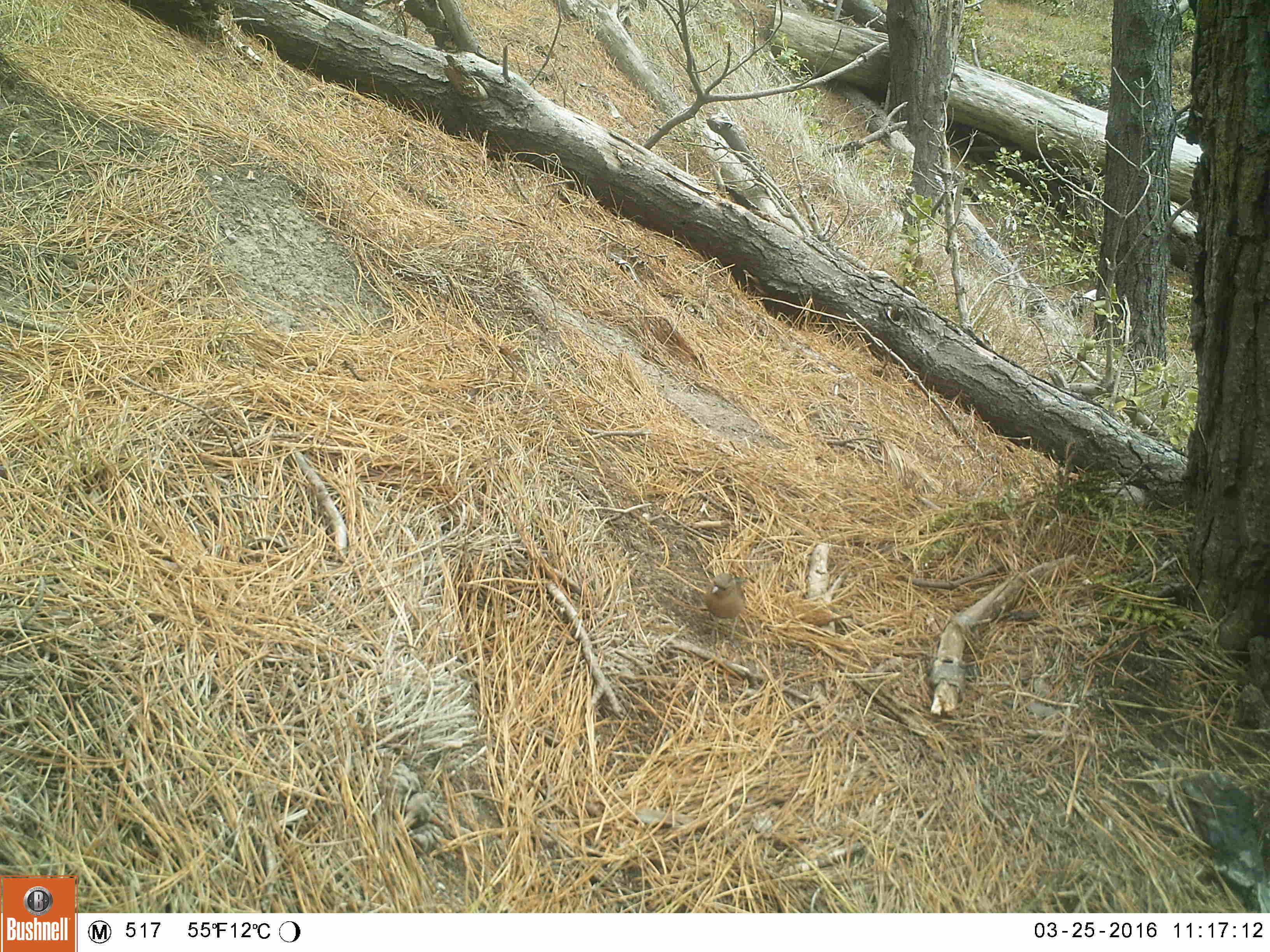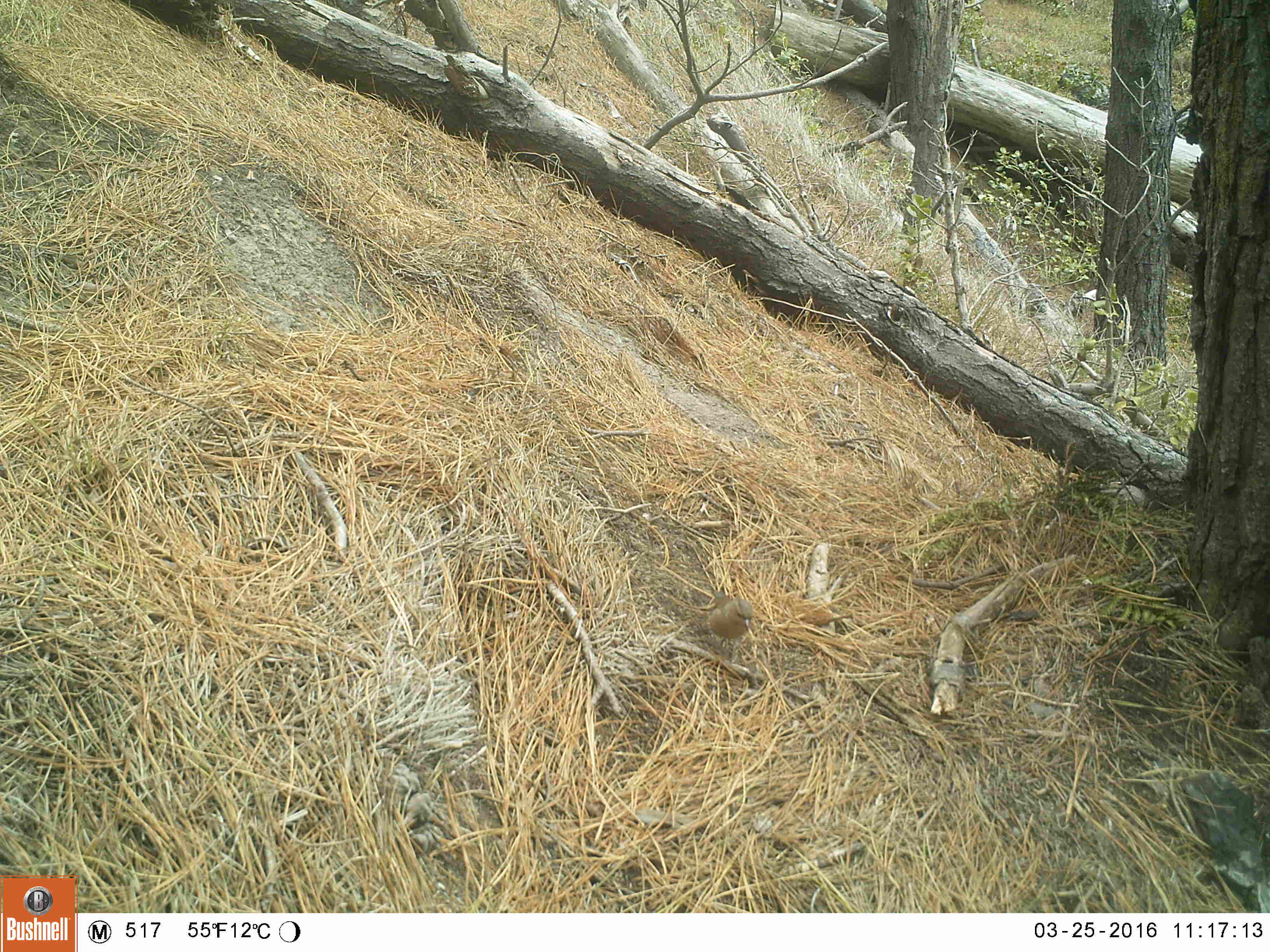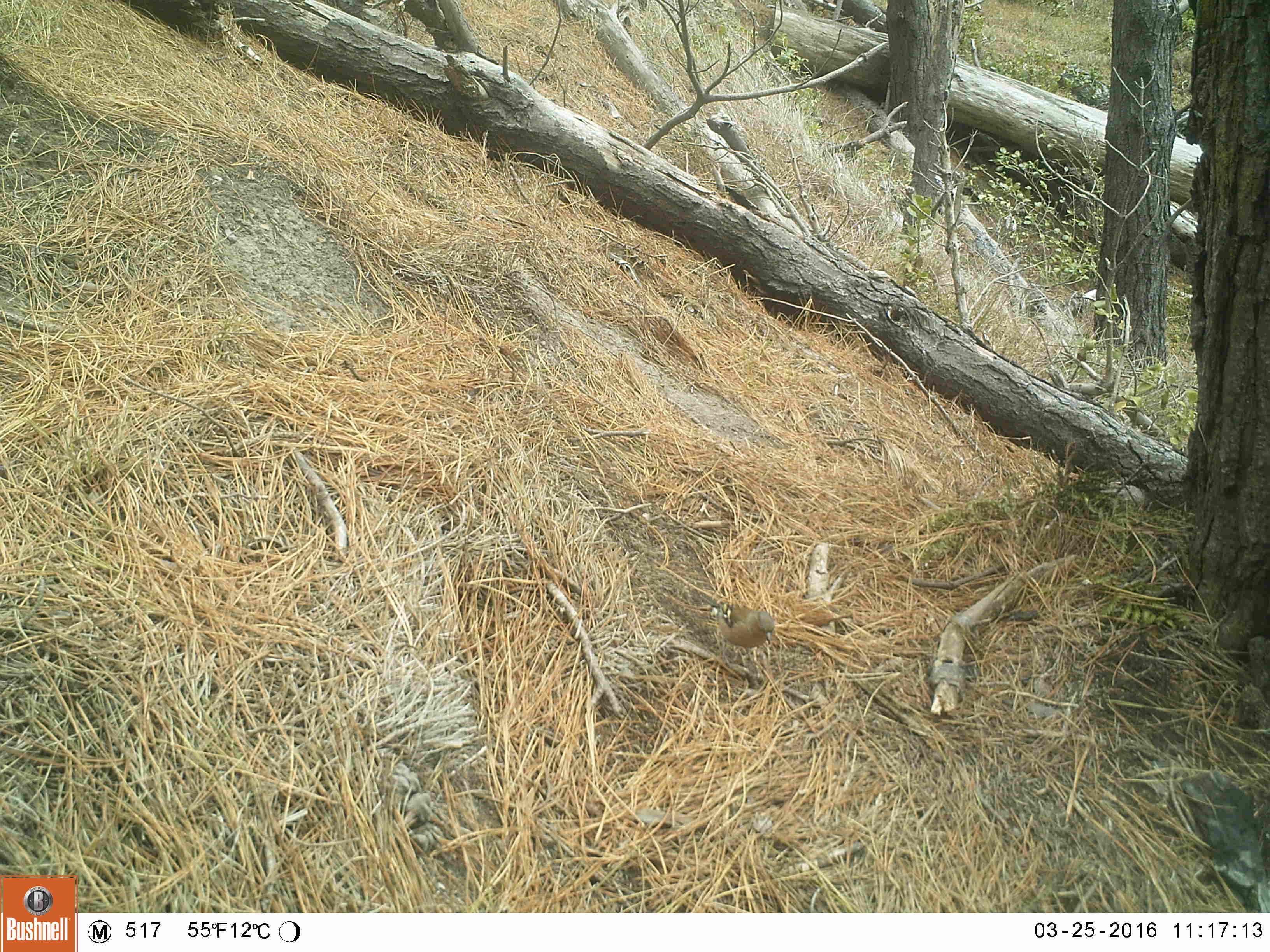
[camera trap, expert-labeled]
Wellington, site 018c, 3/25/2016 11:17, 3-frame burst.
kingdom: Animalia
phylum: Chordata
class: Aves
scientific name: Aves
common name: bird